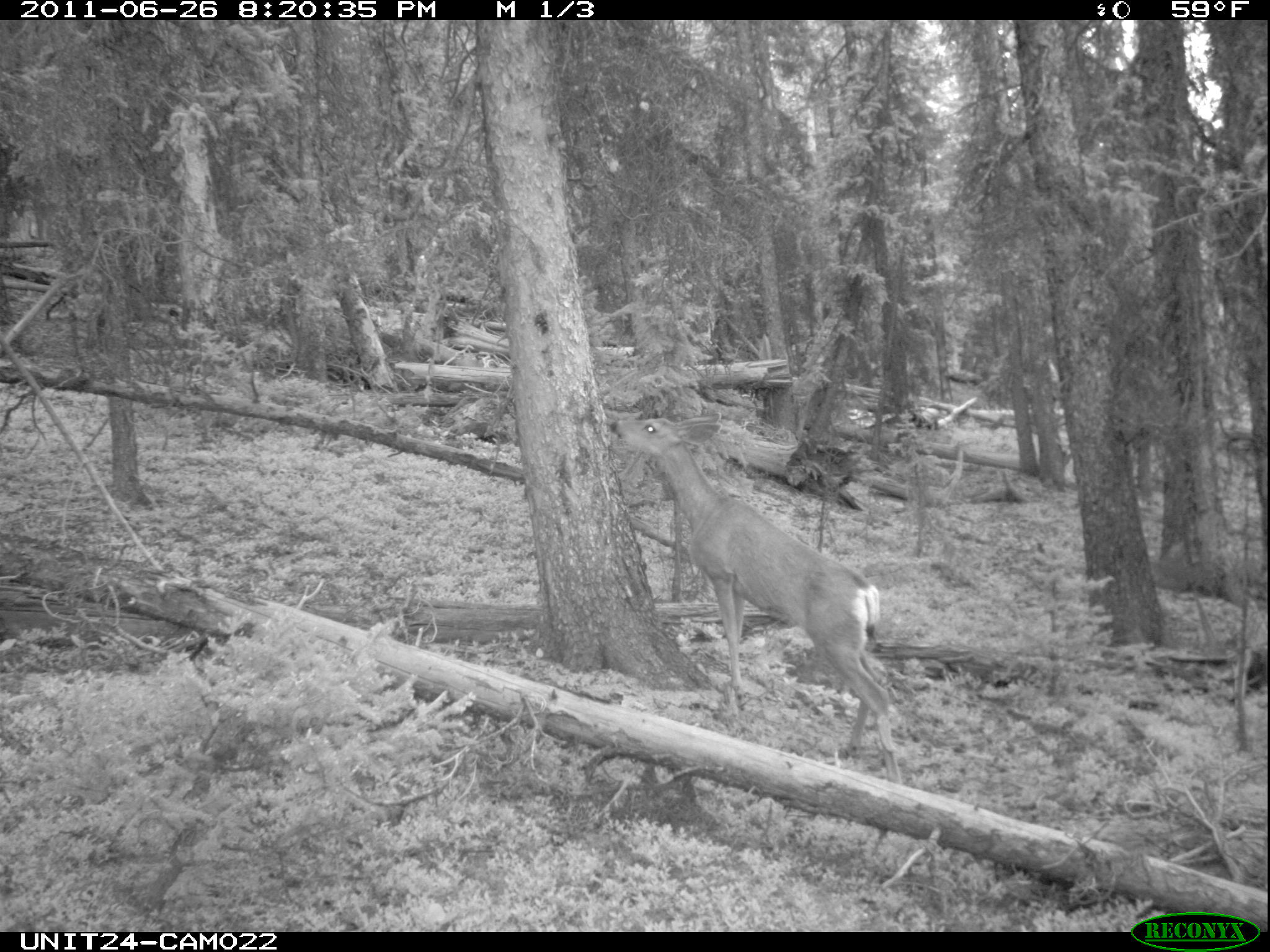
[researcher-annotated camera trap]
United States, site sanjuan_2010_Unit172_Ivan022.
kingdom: Animalia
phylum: Chordata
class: Mammalia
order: Artiodactyla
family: Cervidae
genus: Odocoileus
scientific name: Odocoileus hemionus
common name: mule deer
Odocoileus hemionus (mule deer).